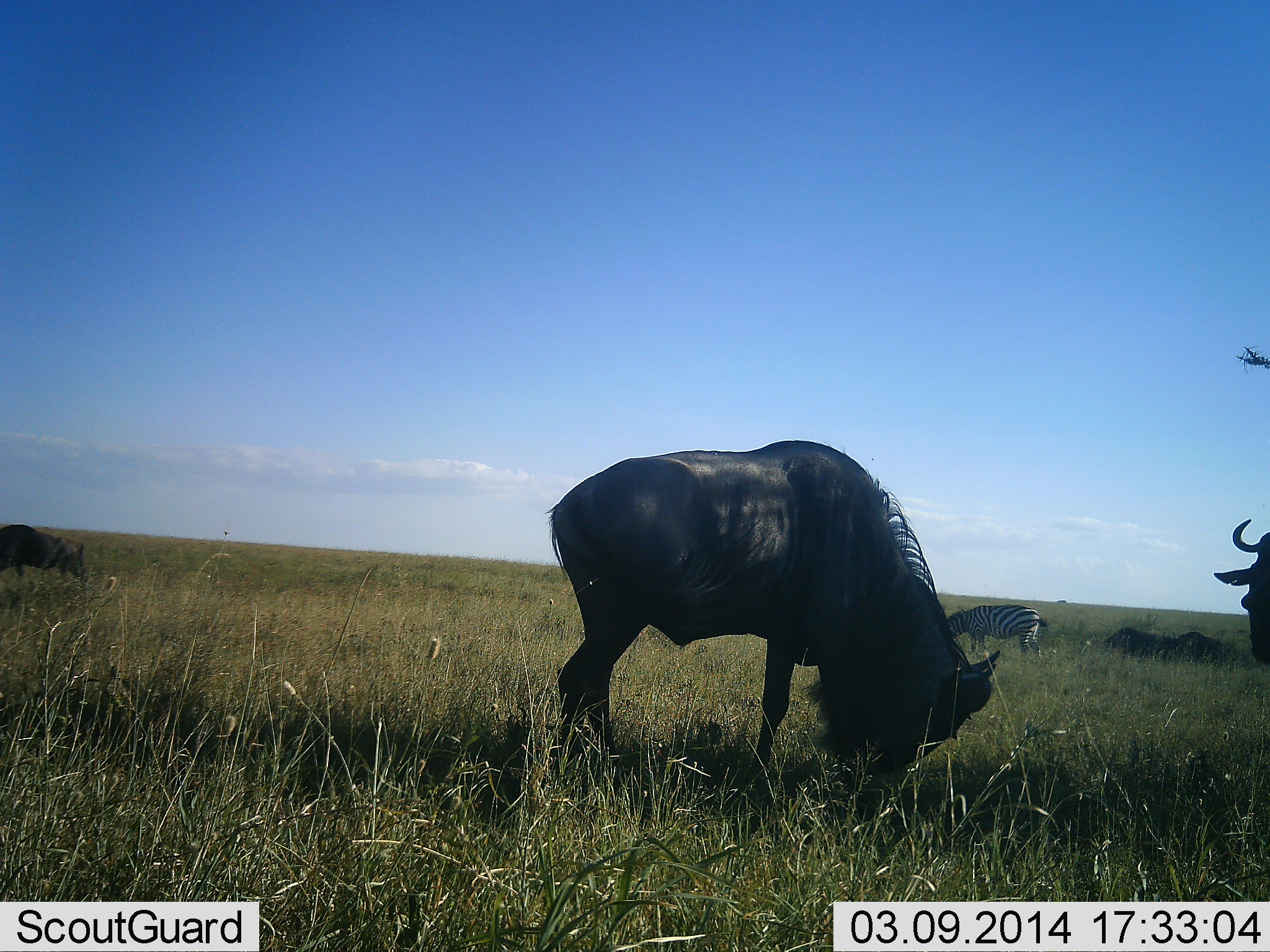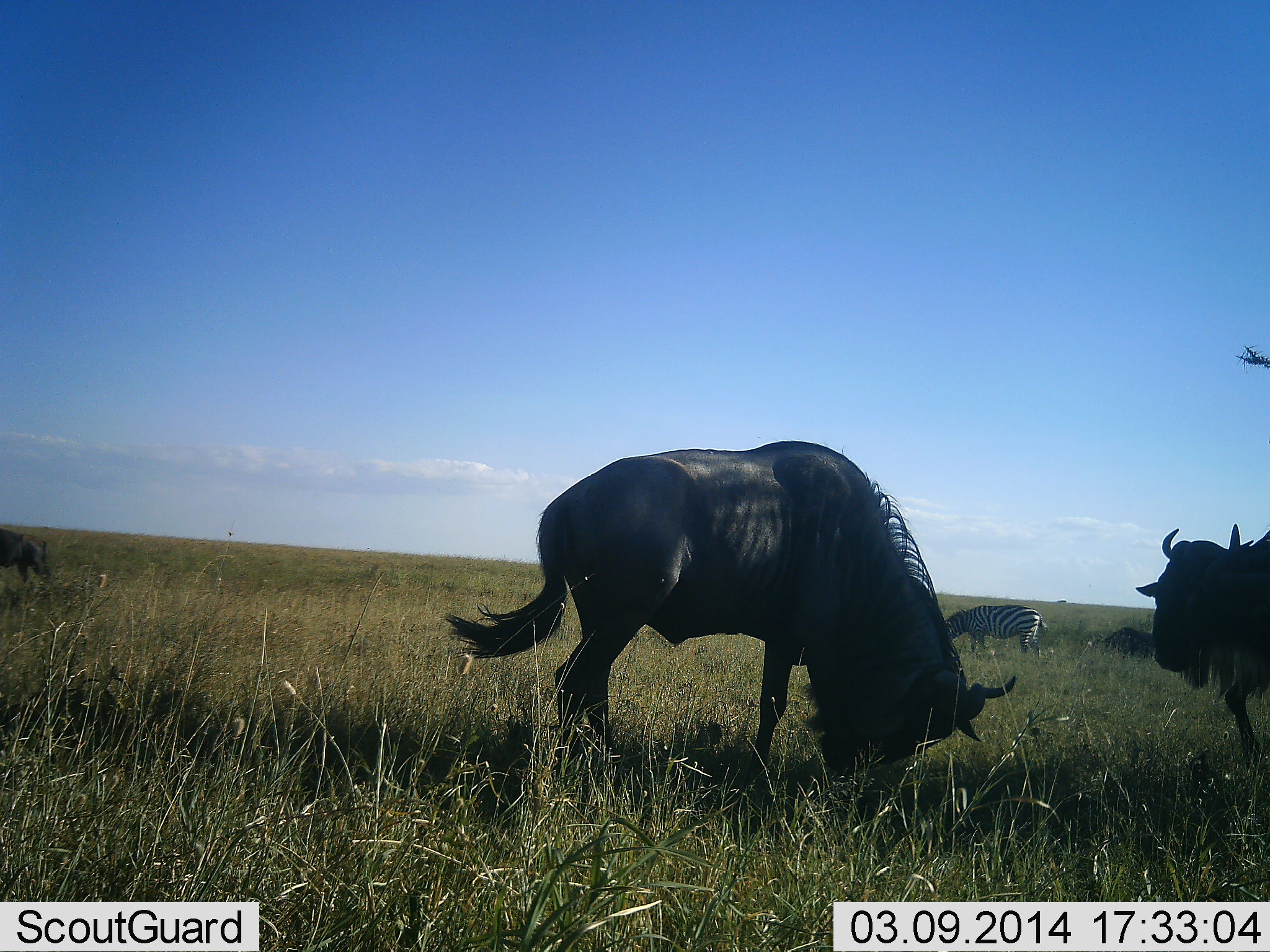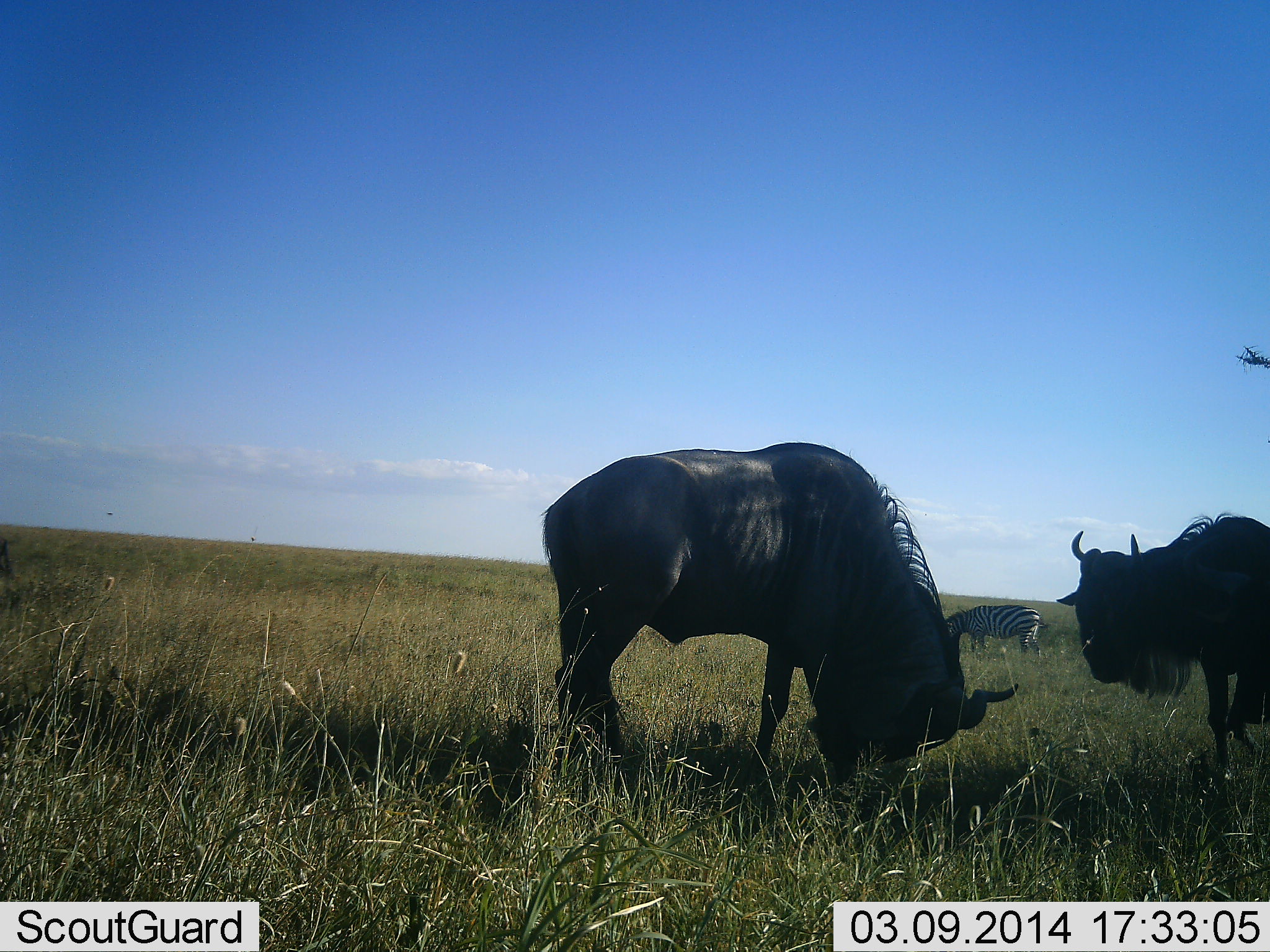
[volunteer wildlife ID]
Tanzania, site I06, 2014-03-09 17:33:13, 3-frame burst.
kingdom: Animalia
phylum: Chordata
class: Mammalia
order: Artiodactyla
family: Bovidae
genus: Connochaetes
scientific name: Connochaetes taurinus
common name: blue wildebeest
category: wildebeest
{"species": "wildebeest (blue wildebeest) (Connochaetes taurinus)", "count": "3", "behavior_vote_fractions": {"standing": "31%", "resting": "8%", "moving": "54%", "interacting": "8%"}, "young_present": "0%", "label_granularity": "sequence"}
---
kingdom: Animalia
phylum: Chordata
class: Mammalia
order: Perissodactyla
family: Equidae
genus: Equus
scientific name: Equus quagga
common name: plains zebra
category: zebra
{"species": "zebra (plains zebra) (Equus quagga)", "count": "1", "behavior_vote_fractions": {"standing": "30%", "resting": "0%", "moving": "0%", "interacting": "0%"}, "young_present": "0%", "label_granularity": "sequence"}